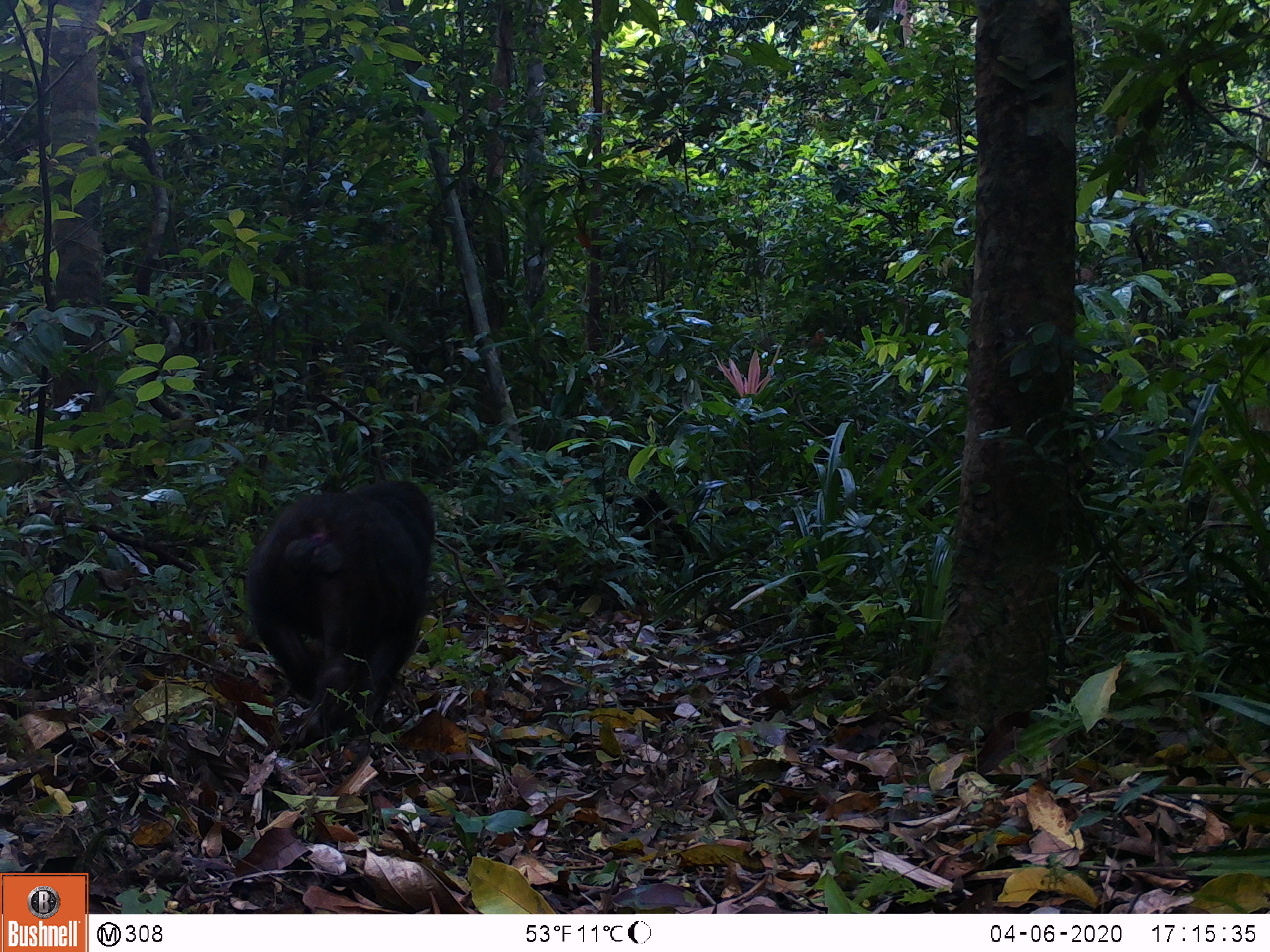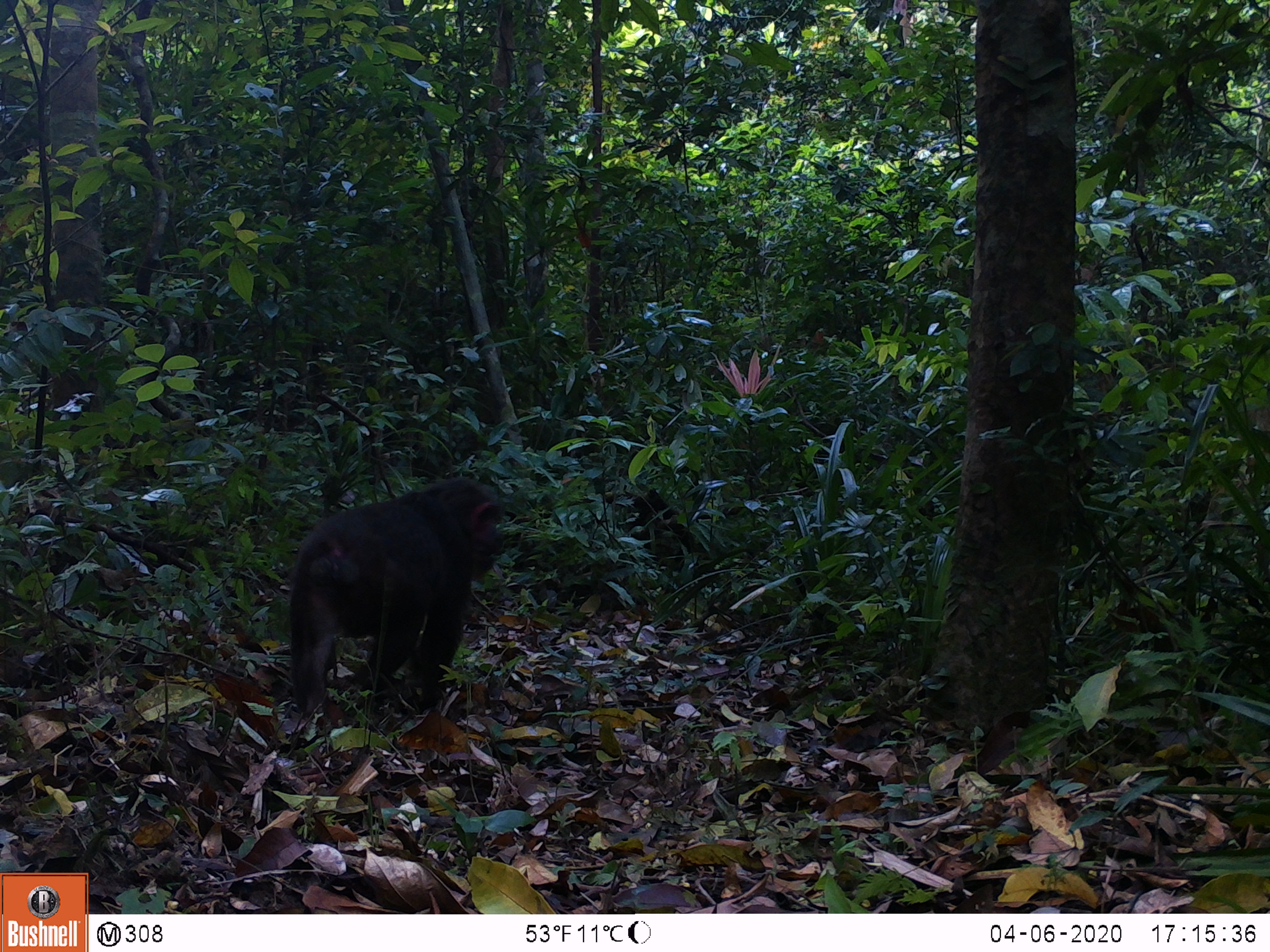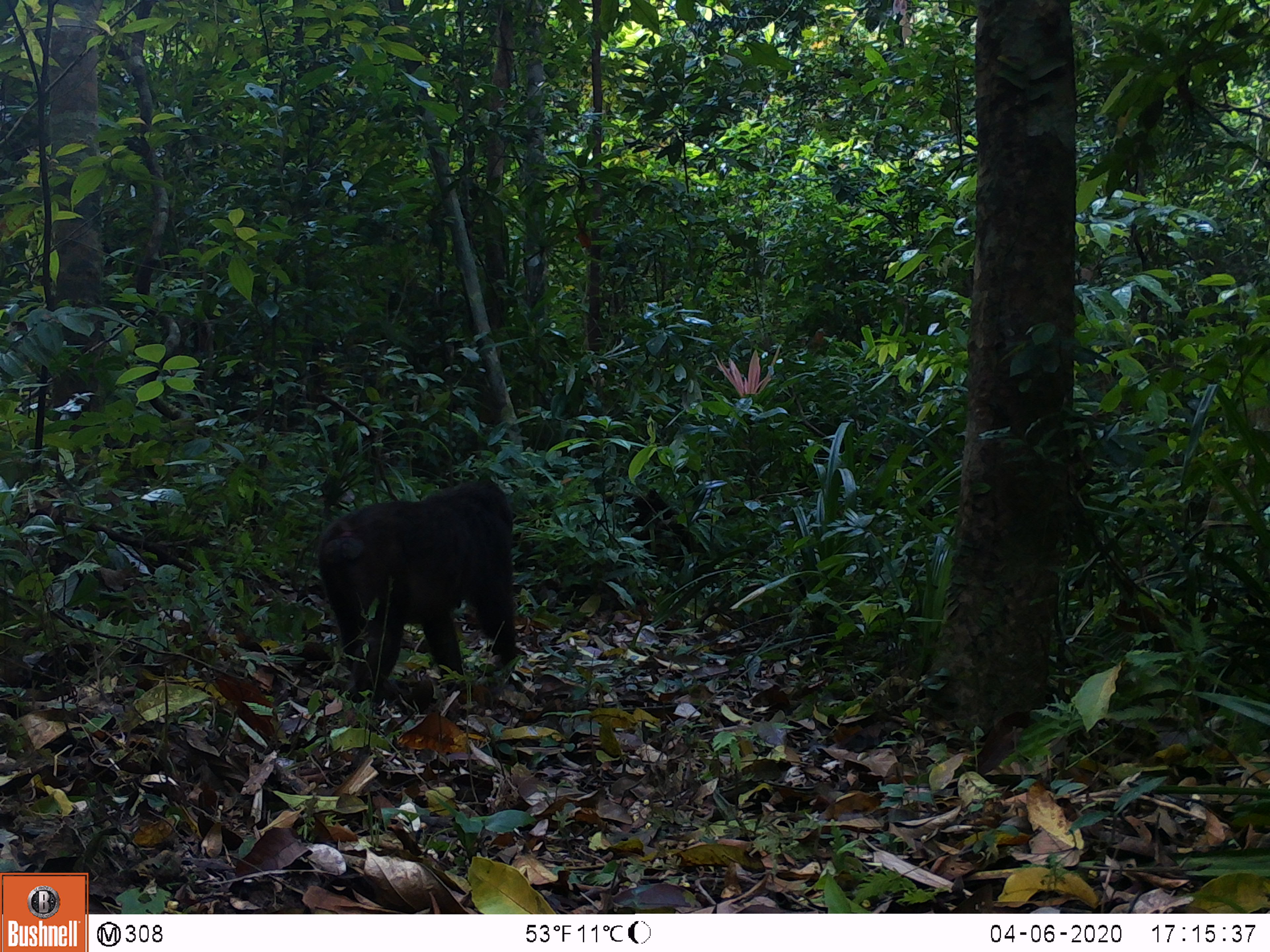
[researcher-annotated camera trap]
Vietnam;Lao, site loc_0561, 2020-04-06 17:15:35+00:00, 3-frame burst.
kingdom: Animalia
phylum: Chordata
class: Mammalia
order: Primates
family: Cercopithecidae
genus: Macaca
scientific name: Macaca arctoides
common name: stump-tailed macaque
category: stump tailed macaque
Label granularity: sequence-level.